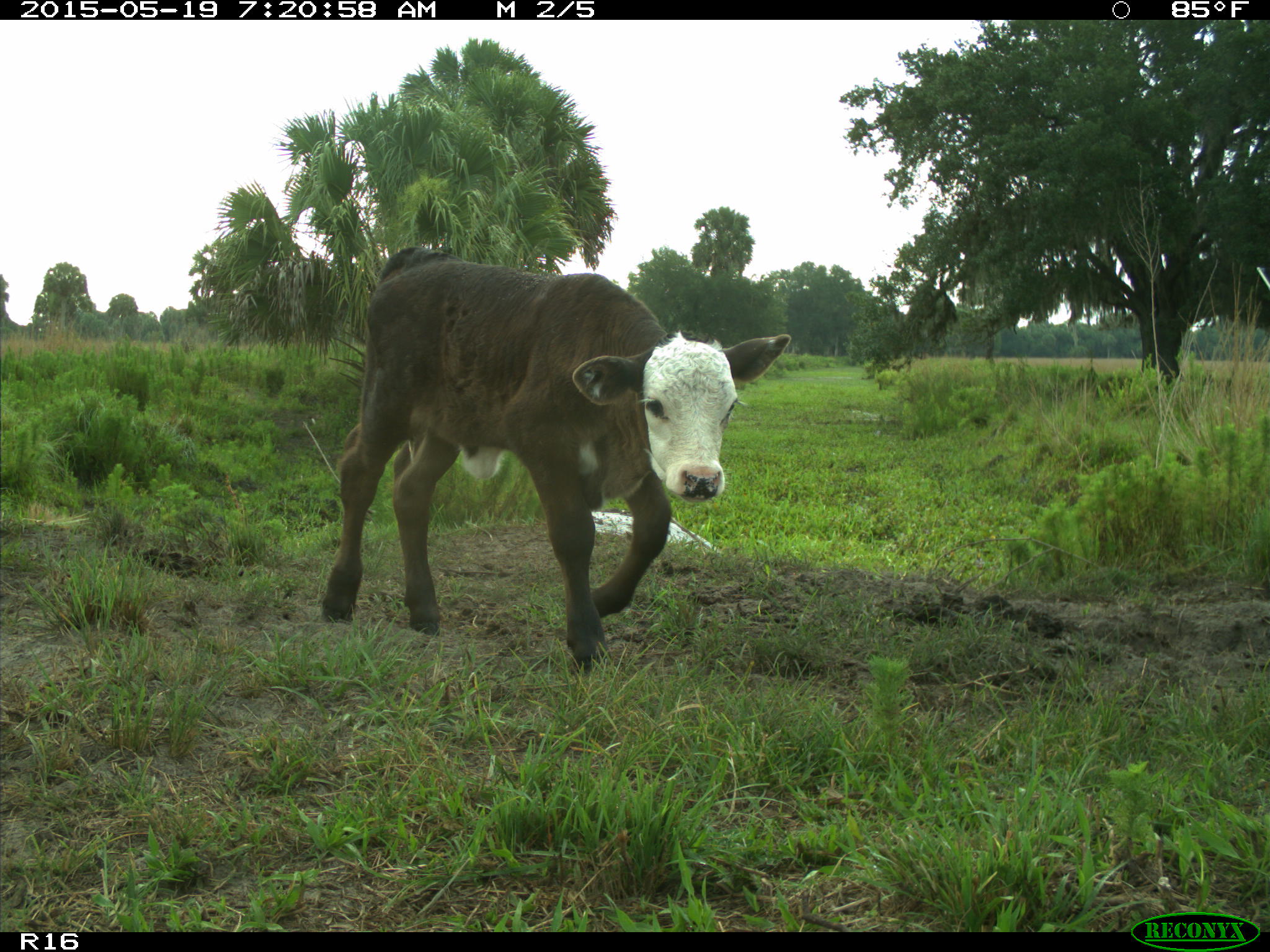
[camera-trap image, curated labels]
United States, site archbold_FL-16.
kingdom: Animalia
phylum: Chordata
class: Mammalia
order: Artiodactyla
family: Bovidae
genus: Bos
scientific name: Bos taurus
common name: domestic cow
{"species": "Bos taurus (domestic cow)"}